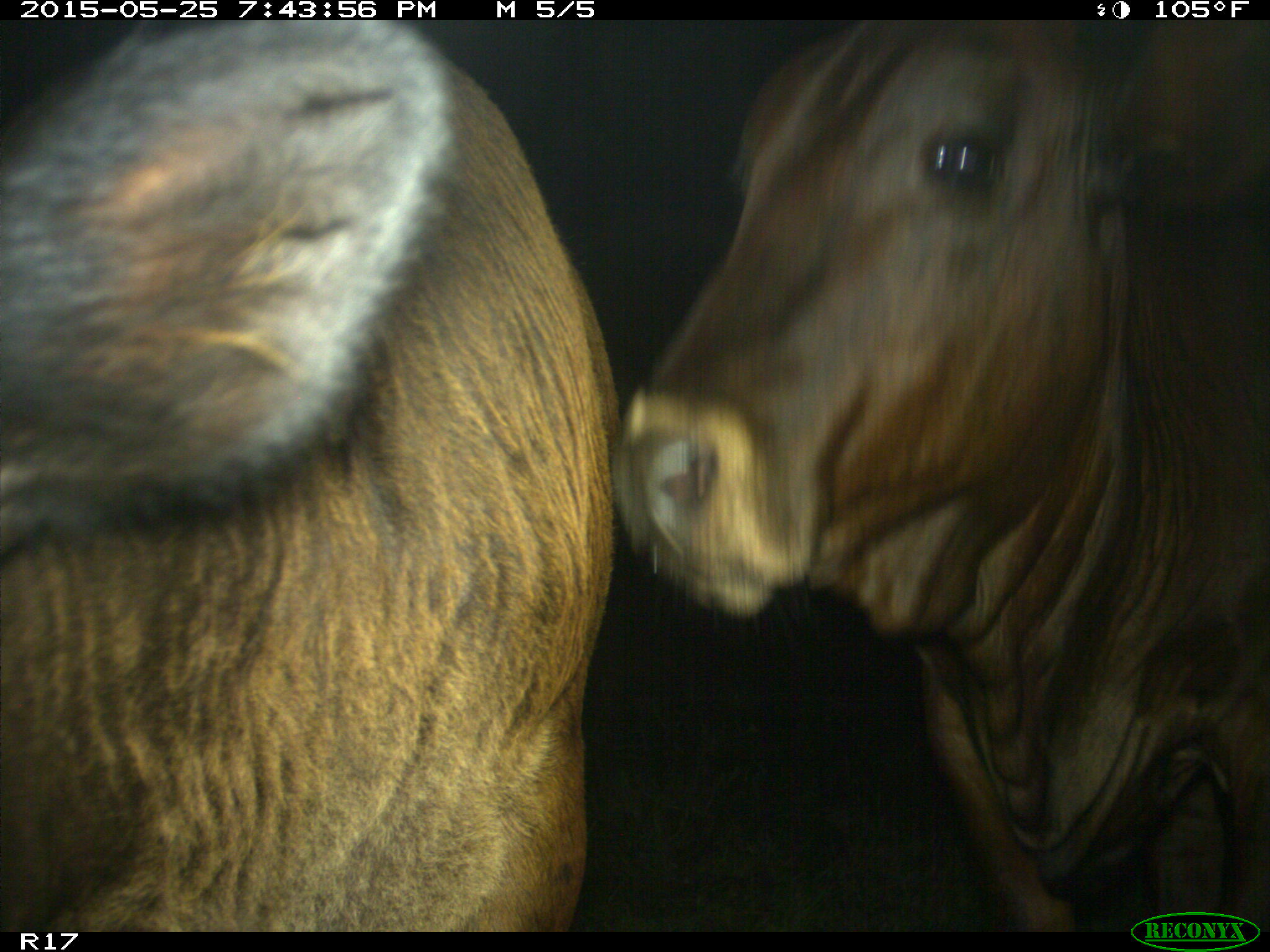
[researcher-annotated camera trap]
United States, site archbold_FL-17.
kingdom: Animalia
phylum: Chordata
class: Mammalia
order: Artiodactyla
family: Bovidae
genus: Bos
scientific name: Bos taurus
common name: domestic cow